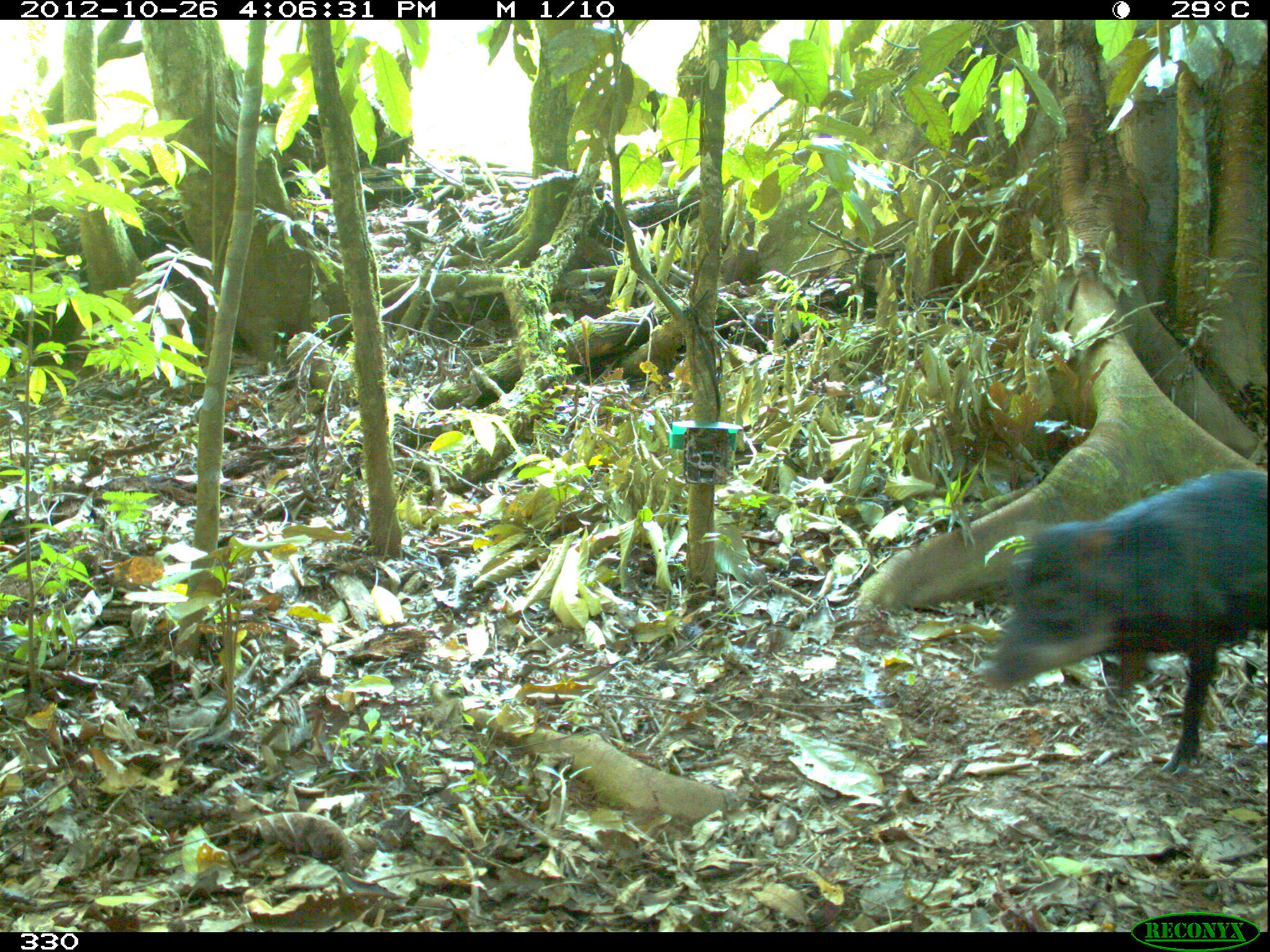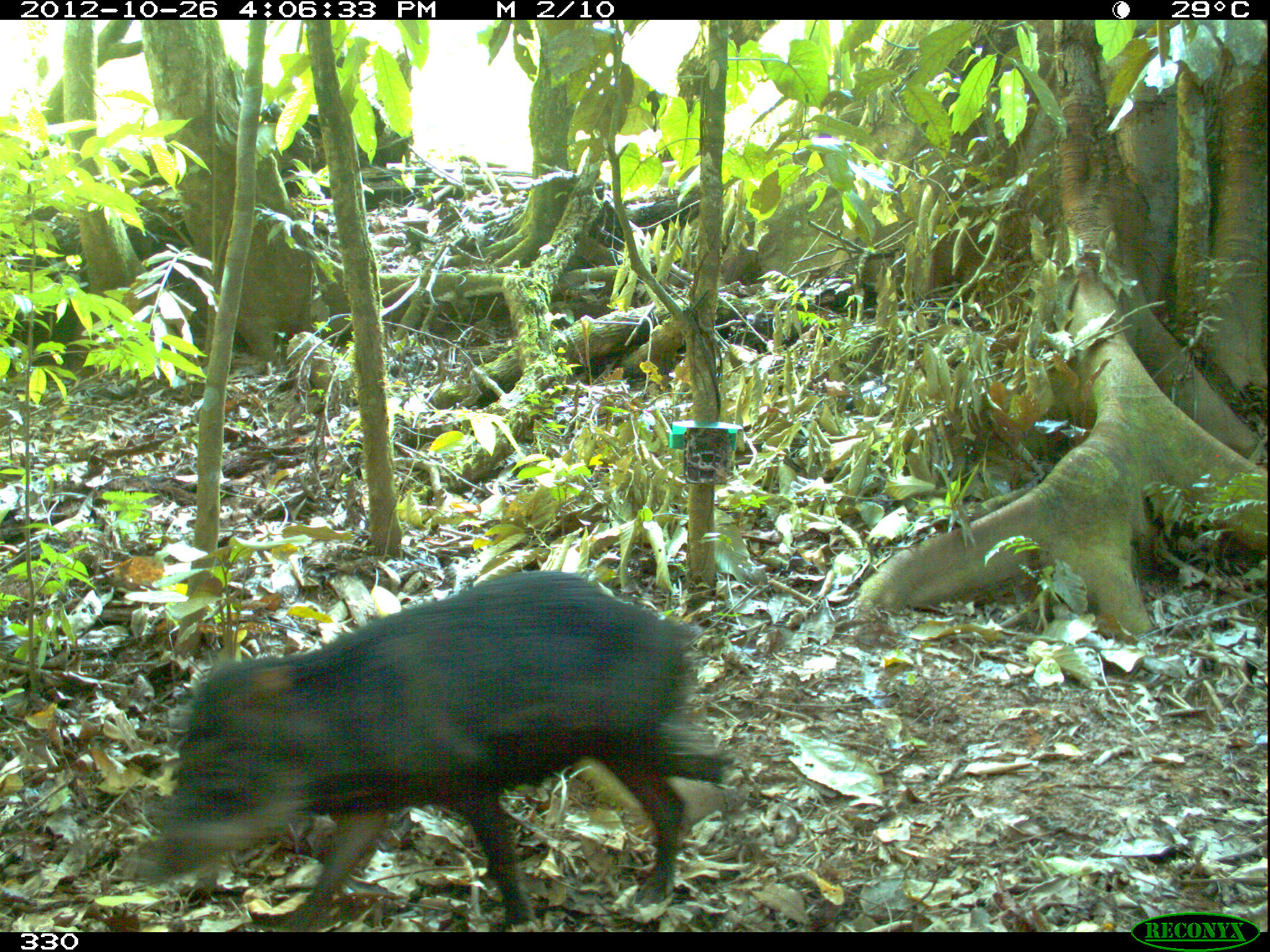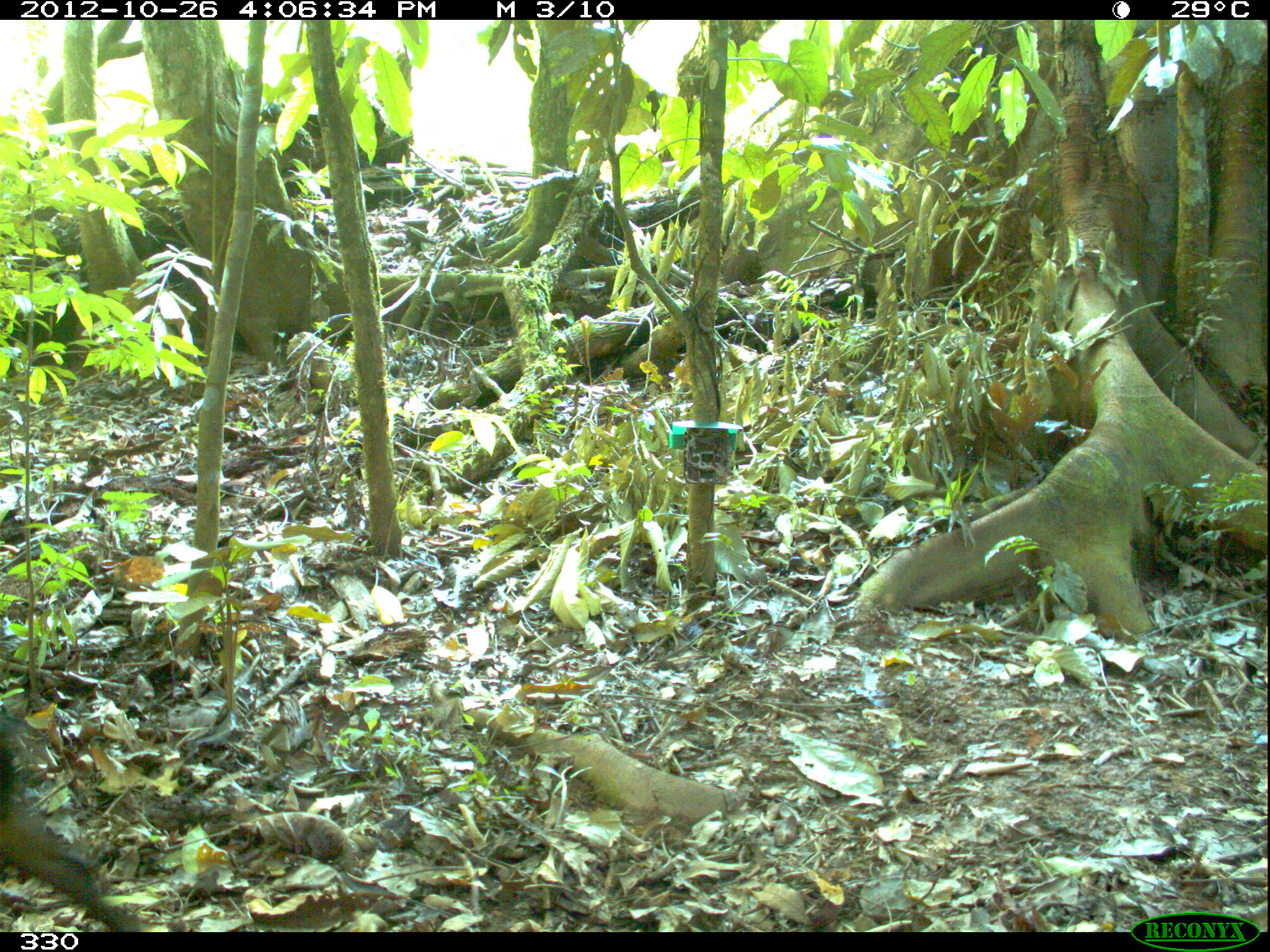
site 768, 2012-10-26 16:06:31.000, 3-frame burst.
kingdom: Animalia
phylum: Chordata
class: Mammalia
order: Artiodactyla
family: Tayassuidae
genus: Tayassu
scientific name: Tayassu pecari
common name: white-lipped peccary